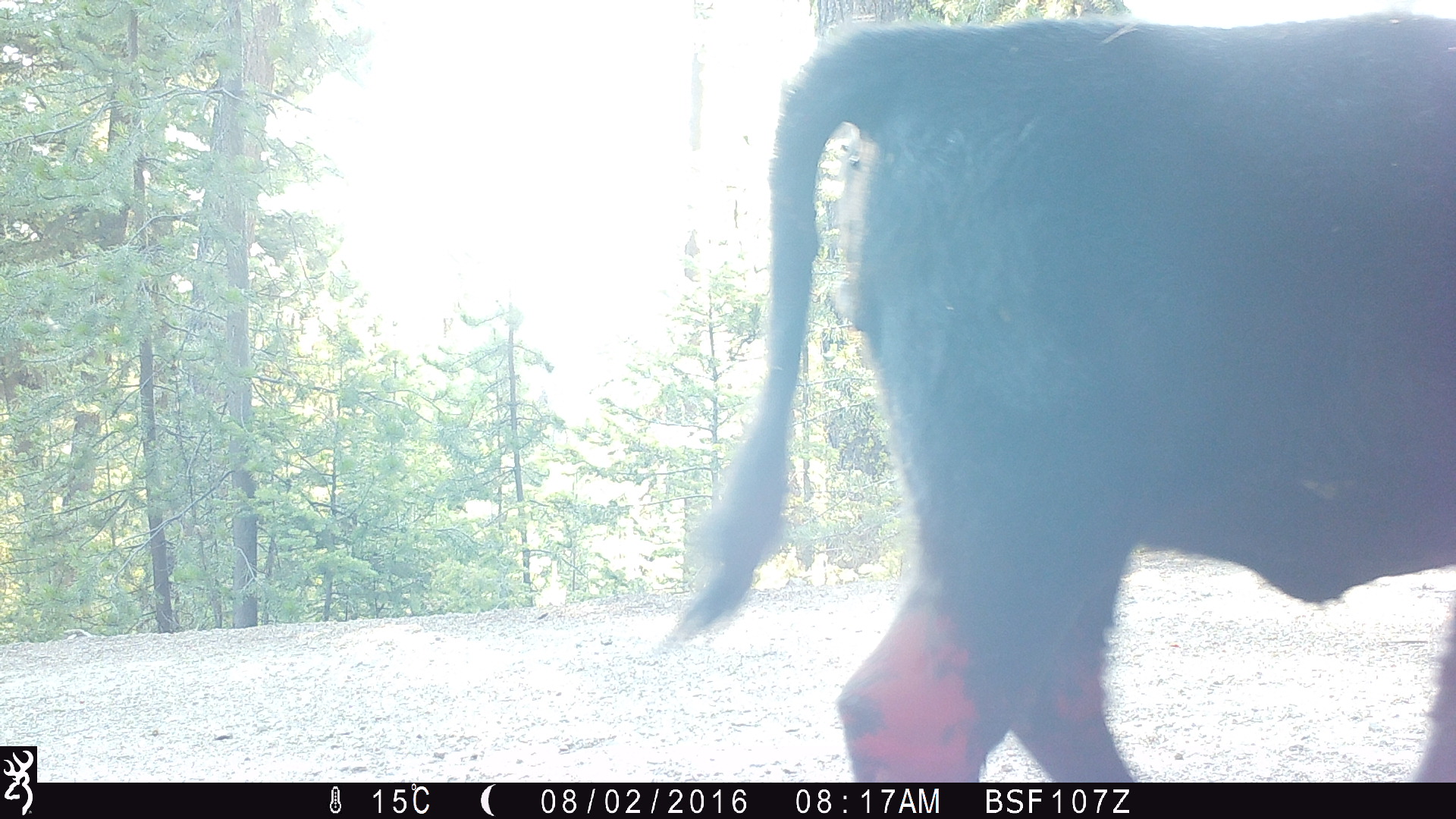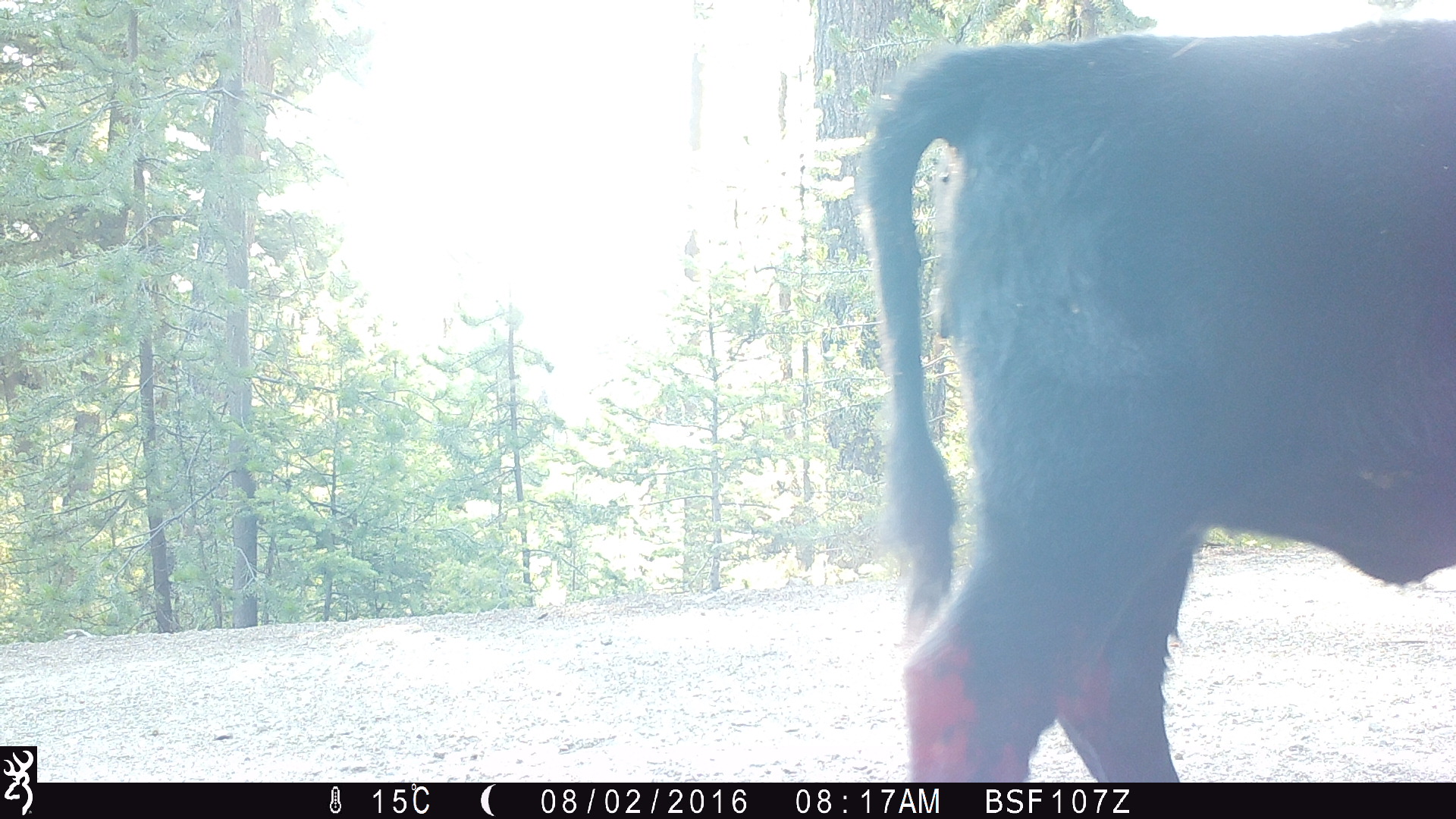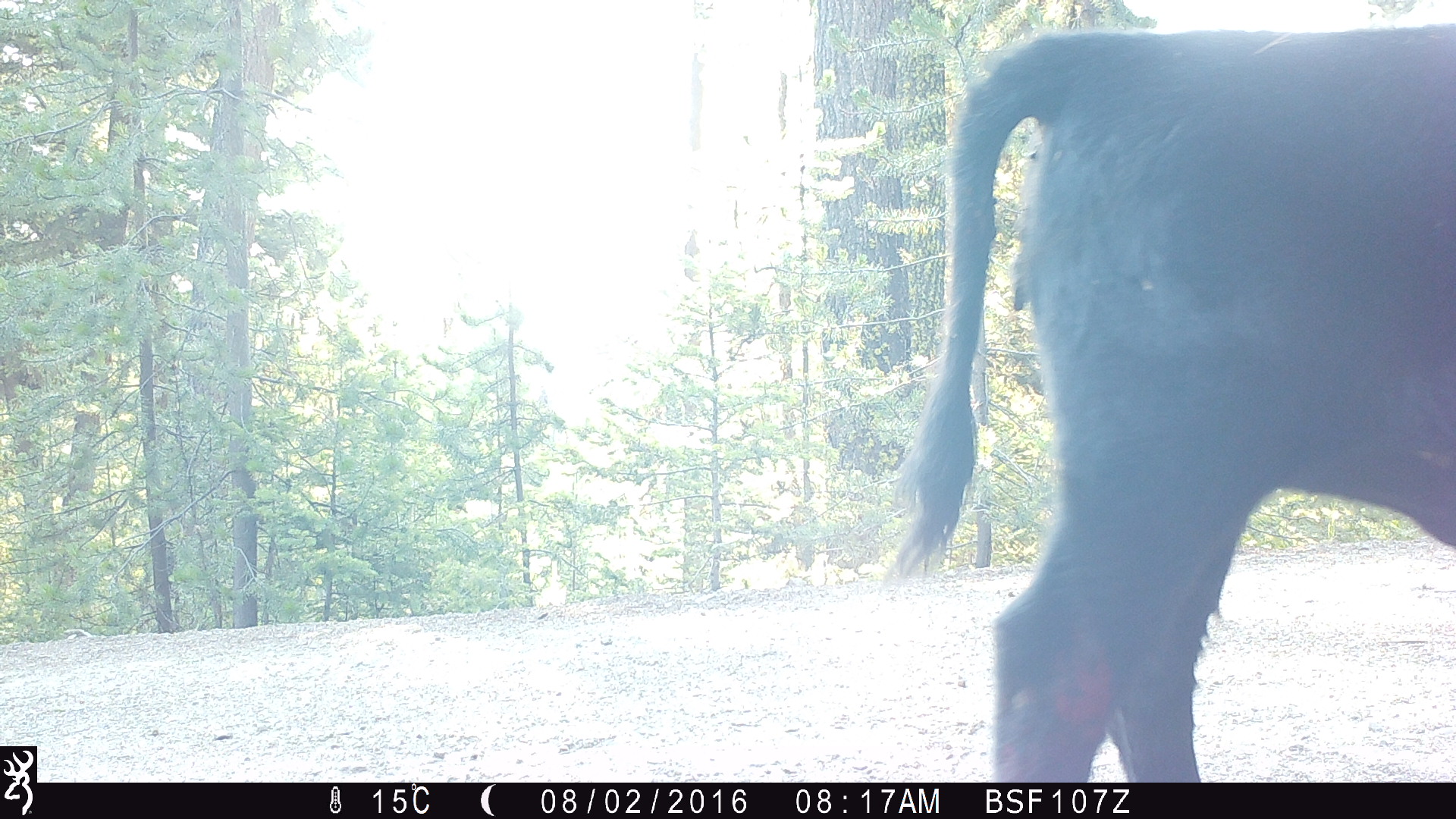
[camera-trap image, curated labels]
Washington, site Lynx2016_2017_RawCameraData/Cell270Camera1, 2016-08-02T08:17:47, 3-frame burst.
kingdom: Animalia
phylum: Chordata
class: Mammalia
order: Artiodactyla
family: Bovidae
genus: Bos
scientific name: Bos taurus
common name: domestic cattle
Domestic cattle (Bos taurus). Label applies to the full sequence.